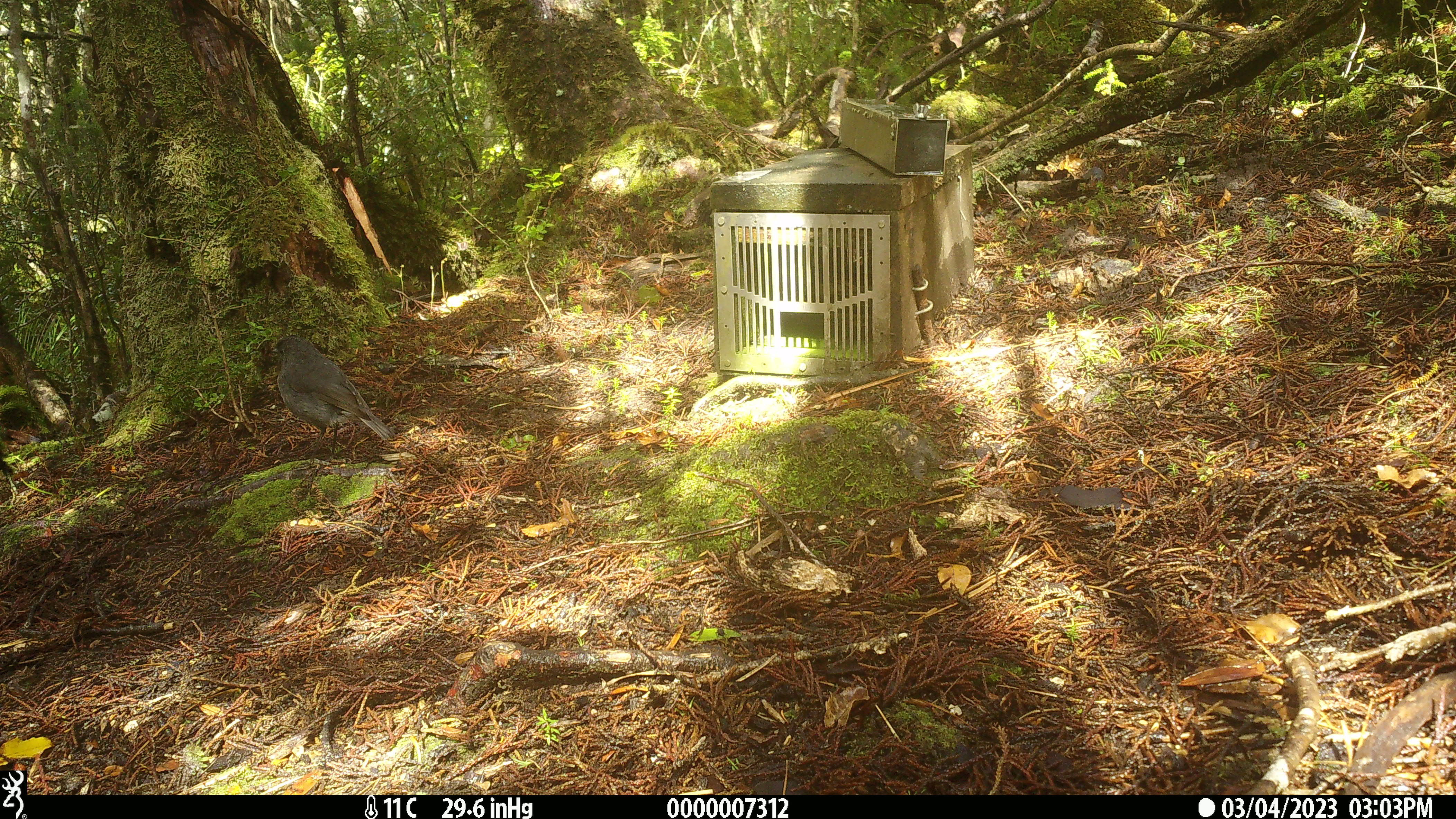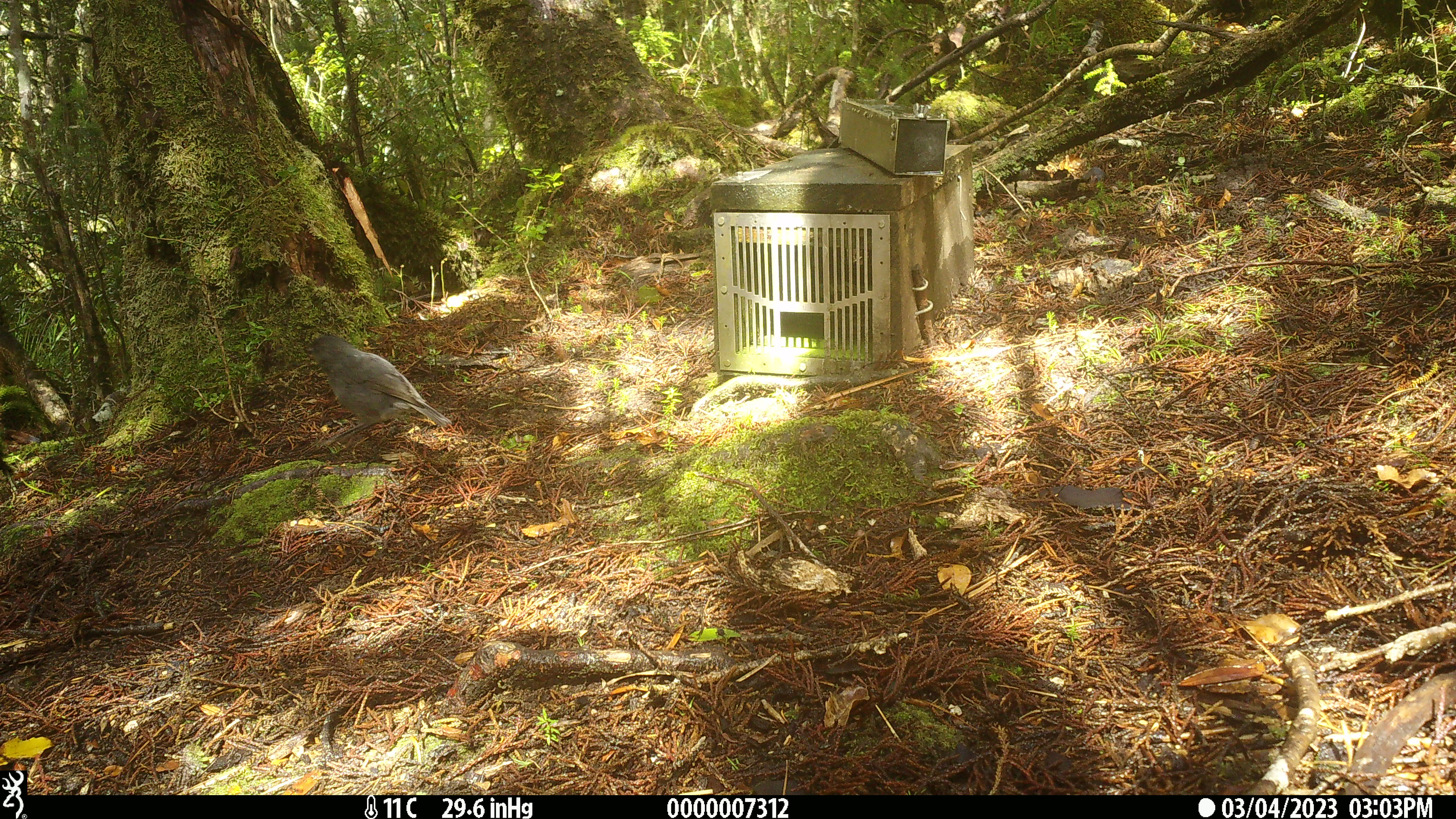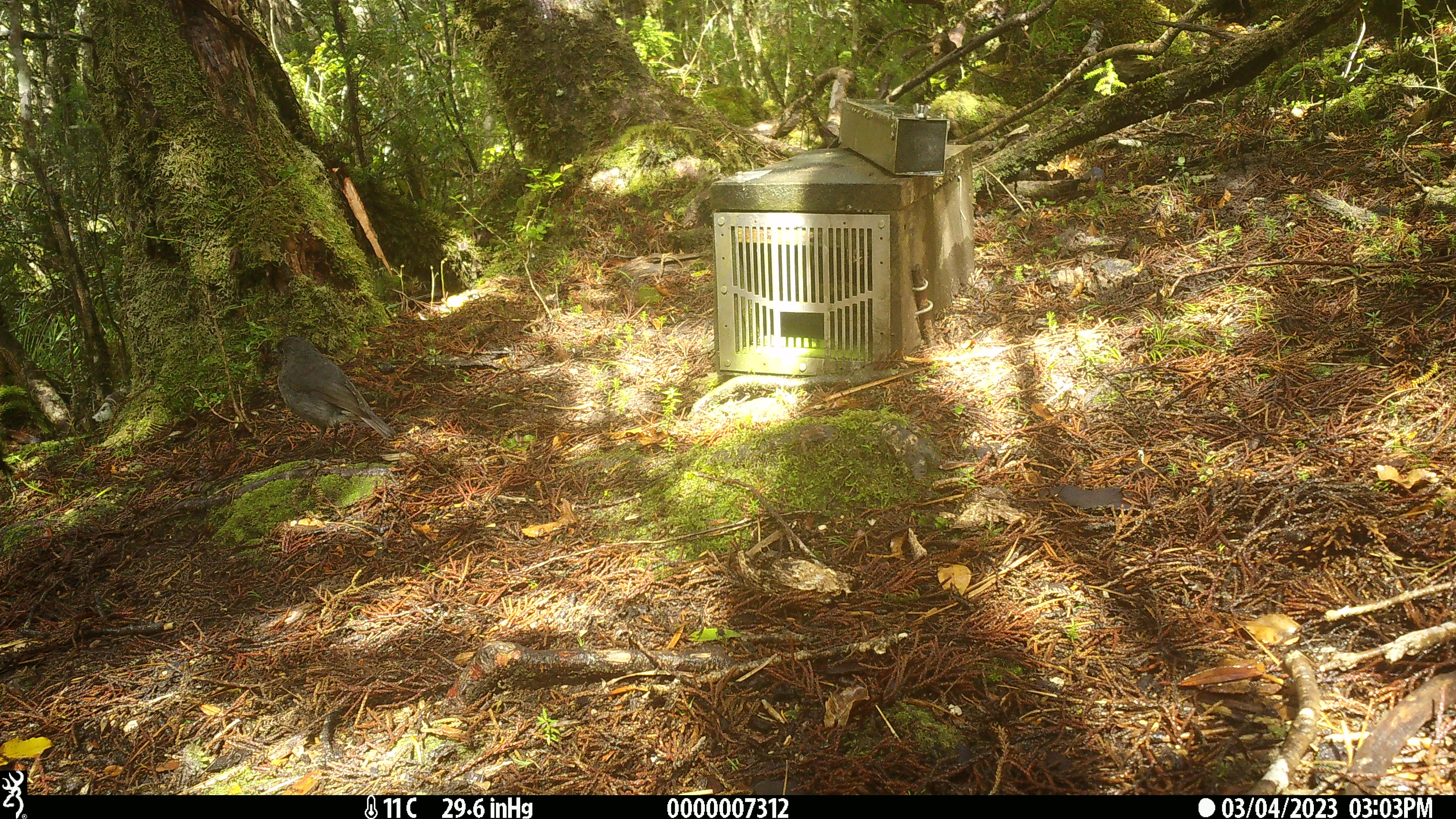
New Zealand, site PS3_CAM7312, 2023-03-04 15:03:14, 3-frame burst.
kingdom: Animalia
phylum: Chordata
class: Aves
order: Passeriformes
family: Petroicidae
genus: Petroica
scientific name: Petroica australis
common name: new zealand robin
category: robin